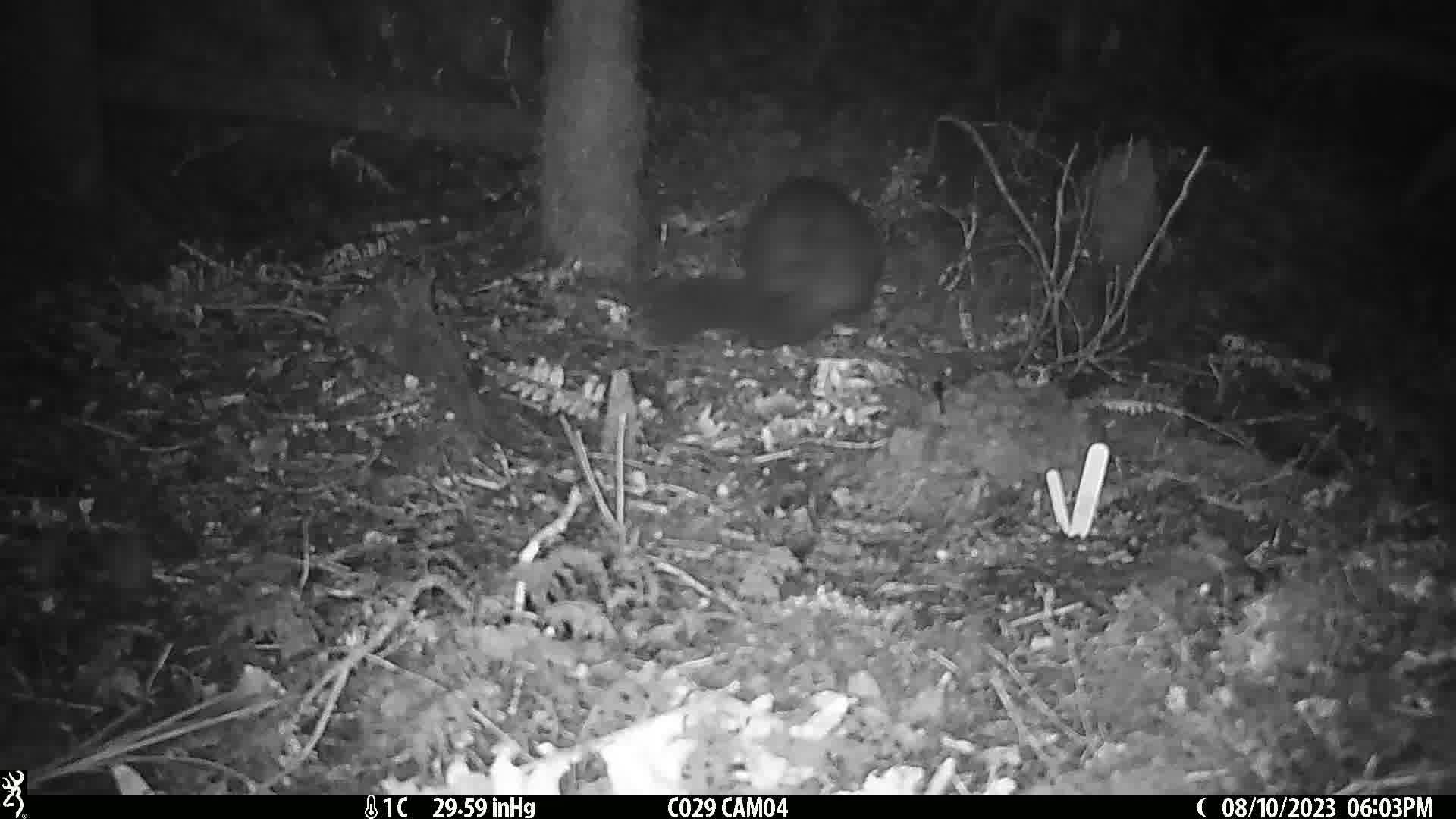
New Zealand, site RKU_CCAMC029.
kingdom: Animalia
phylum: Chordata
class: Mammalia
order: Diprotodontia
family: Phalangeridae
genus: Trichosurus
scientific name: Trichosurus vulpecula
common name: common brushtail possum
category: possum